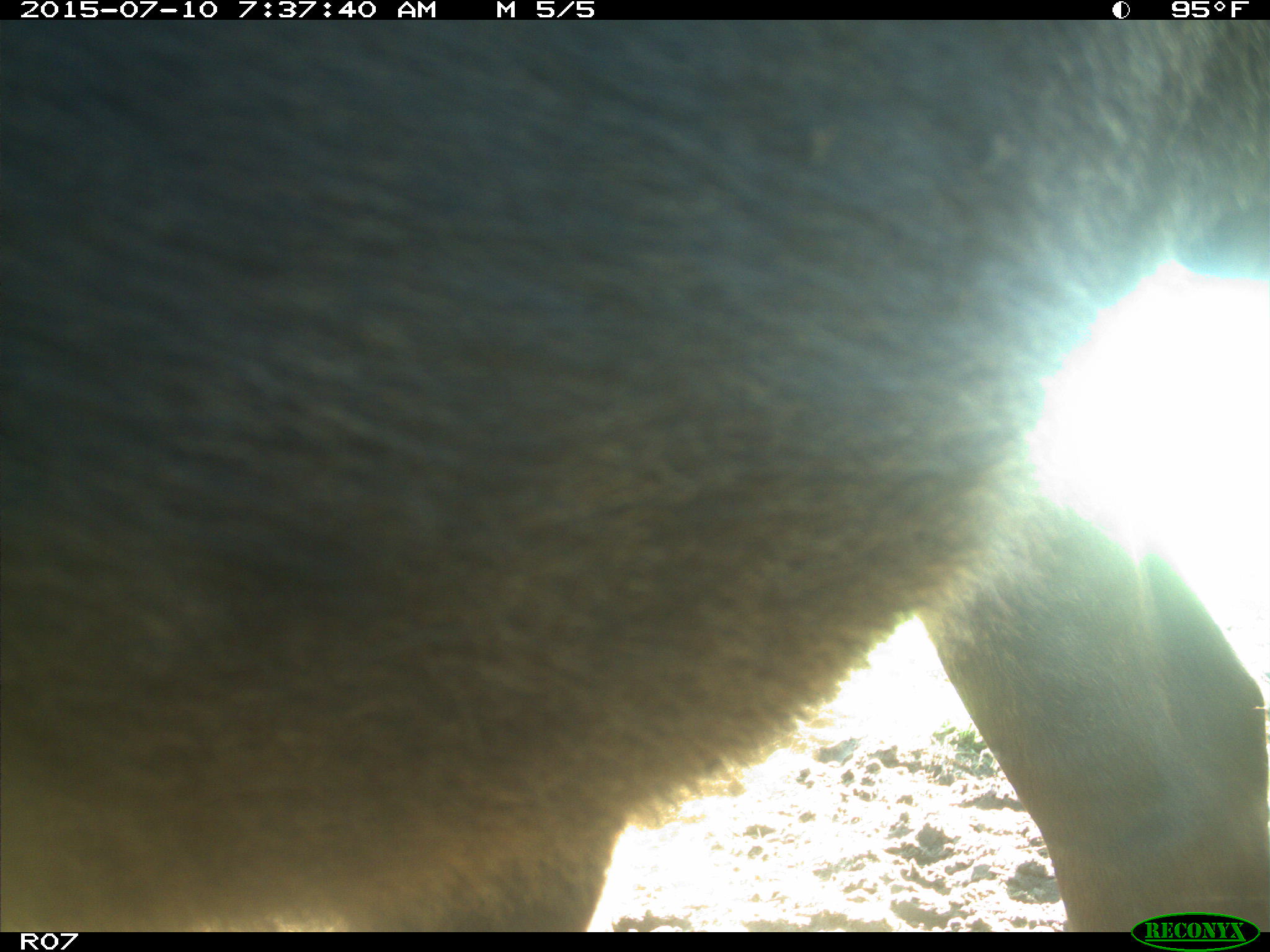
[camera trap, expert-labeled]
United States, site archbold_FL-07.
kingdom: Animalia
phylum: Chordata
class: Mammalia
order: Artiodactyla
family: Bovidae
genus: Bos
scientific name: Bos taurus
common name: domestic cow